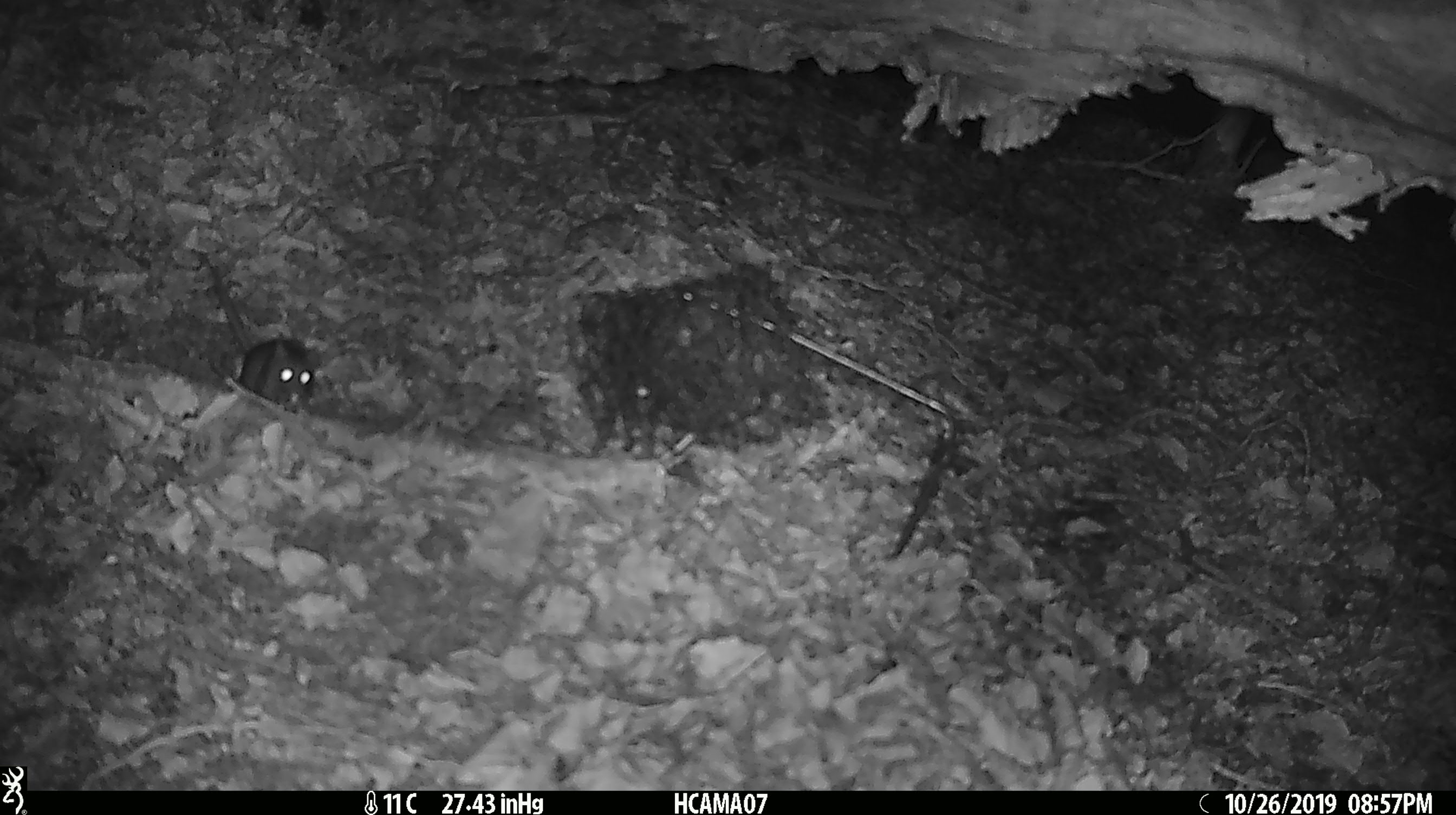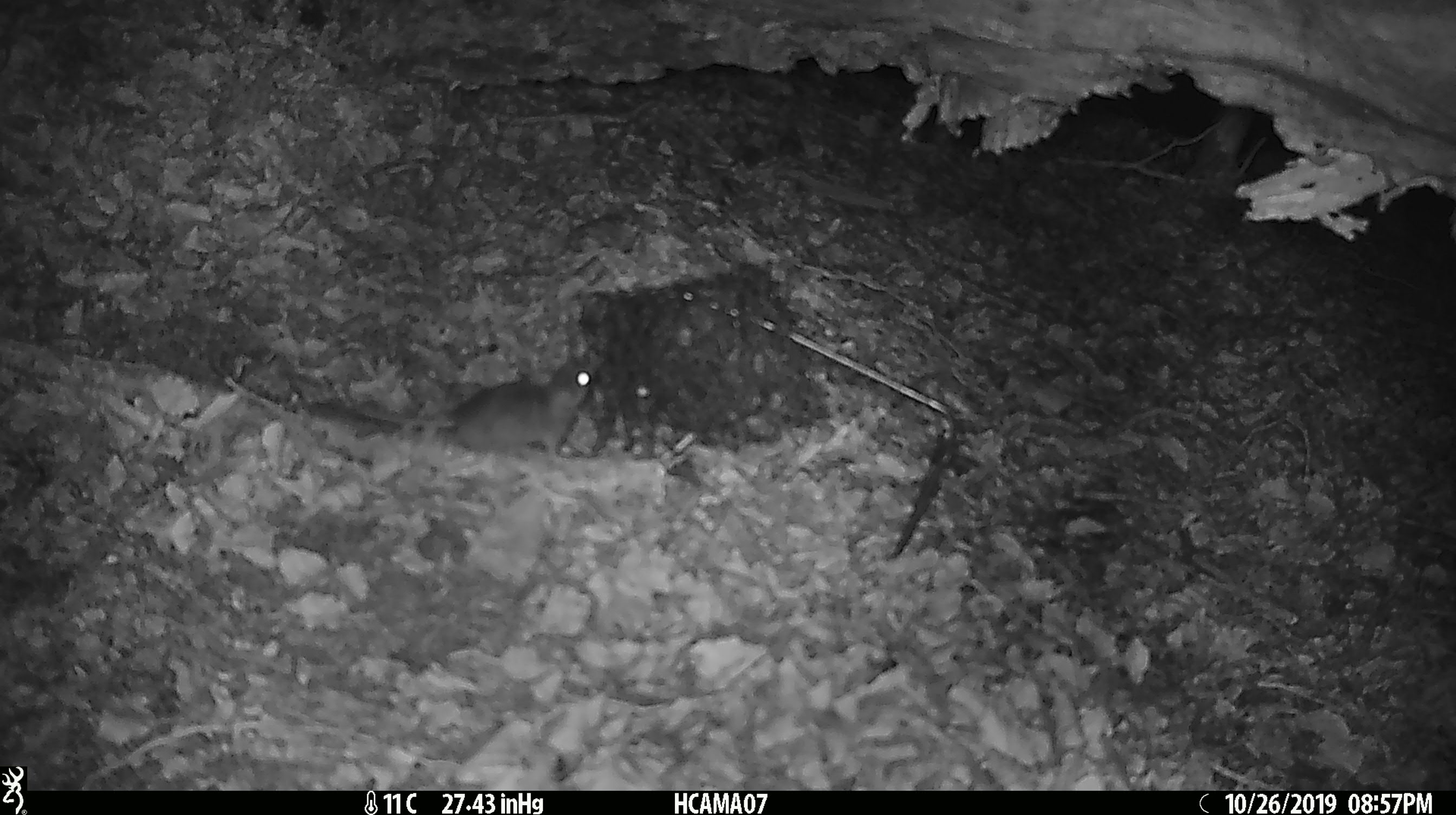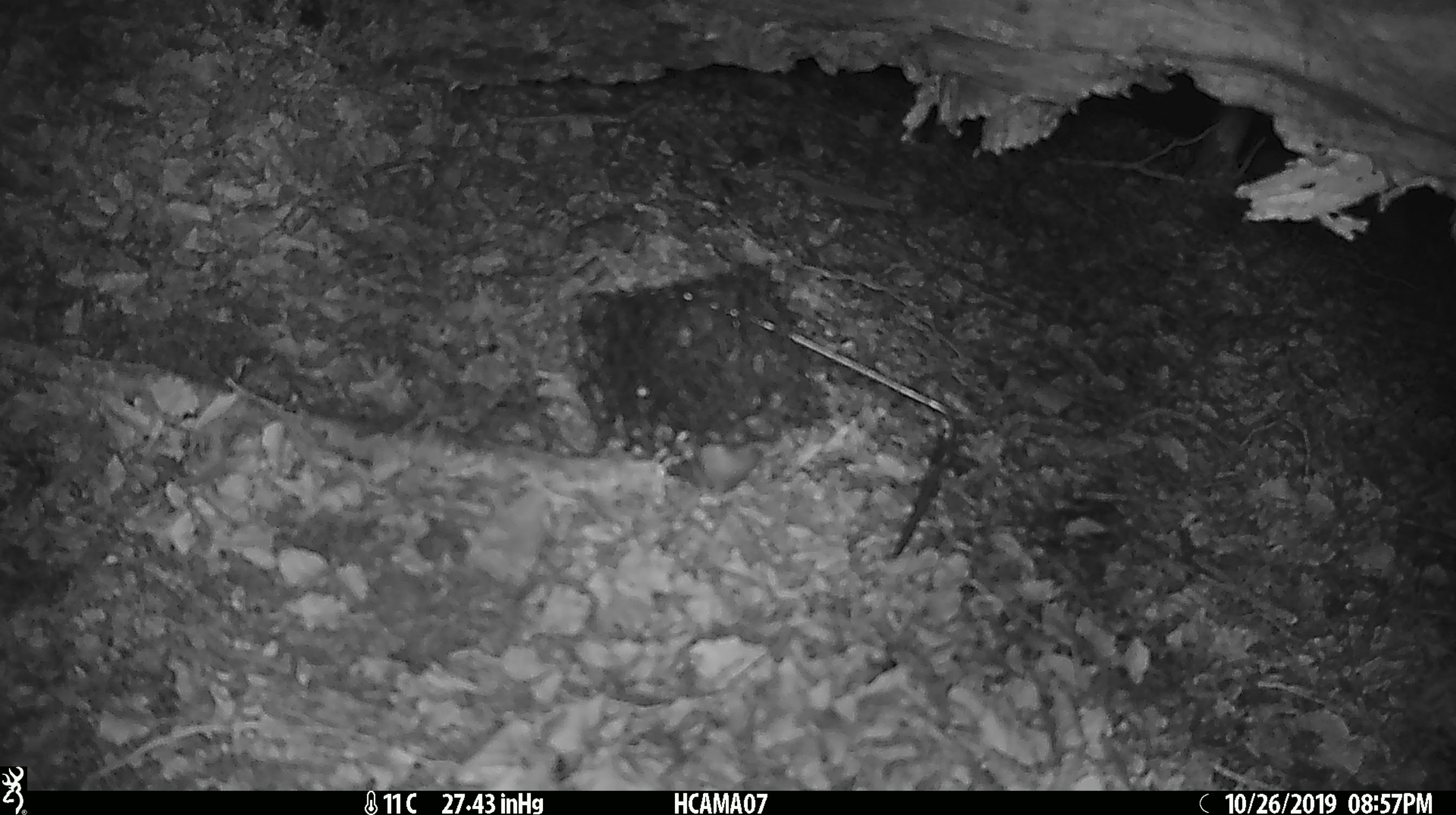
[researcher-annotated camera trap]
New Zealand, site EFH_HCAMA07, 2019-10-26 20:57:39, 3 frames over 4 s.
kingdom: Animalia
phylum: Chordata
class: Mammalia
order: Rodentia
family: Muridae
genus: Mus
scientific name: Mus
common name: mouse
Mouse (Mus).